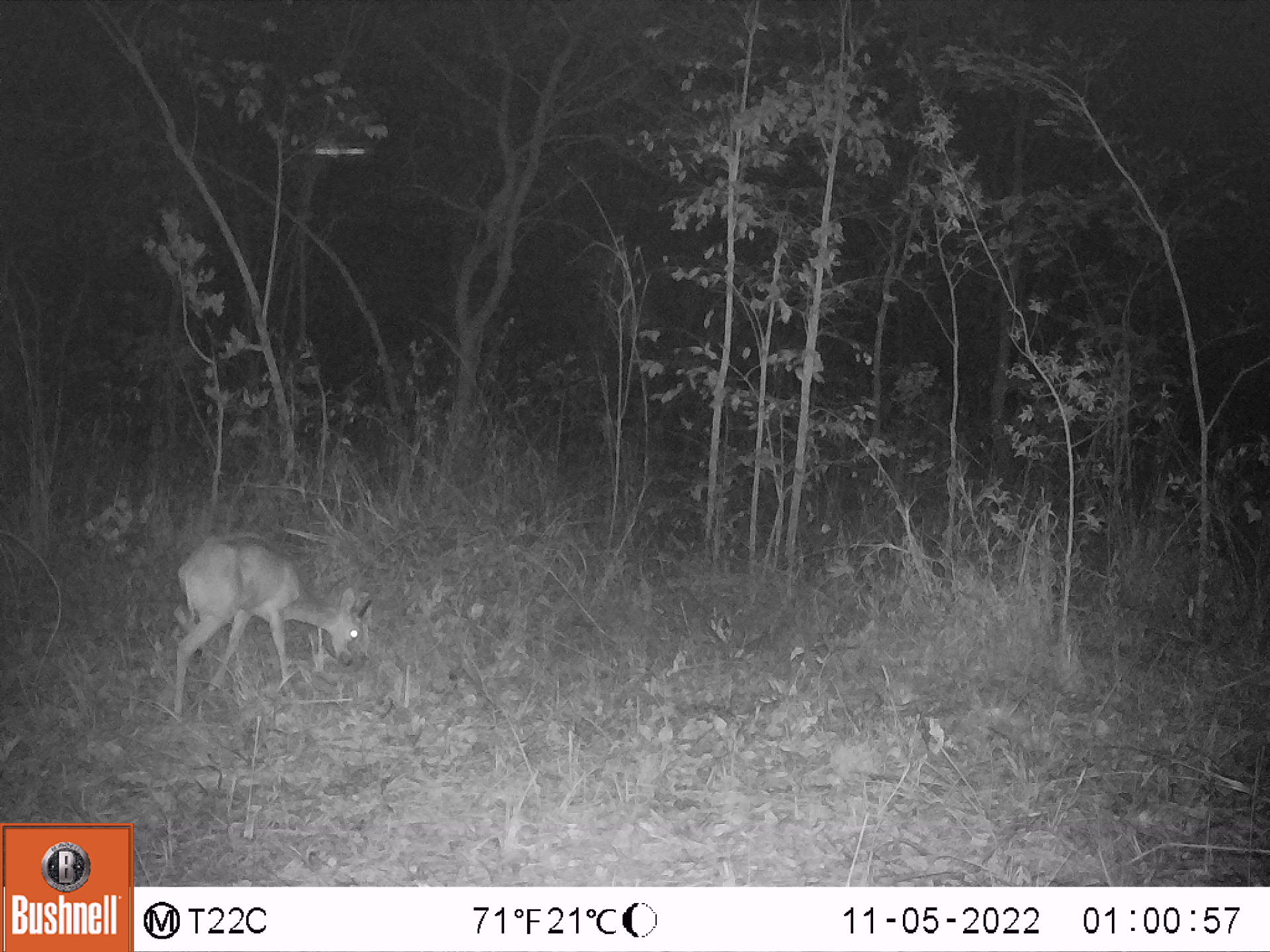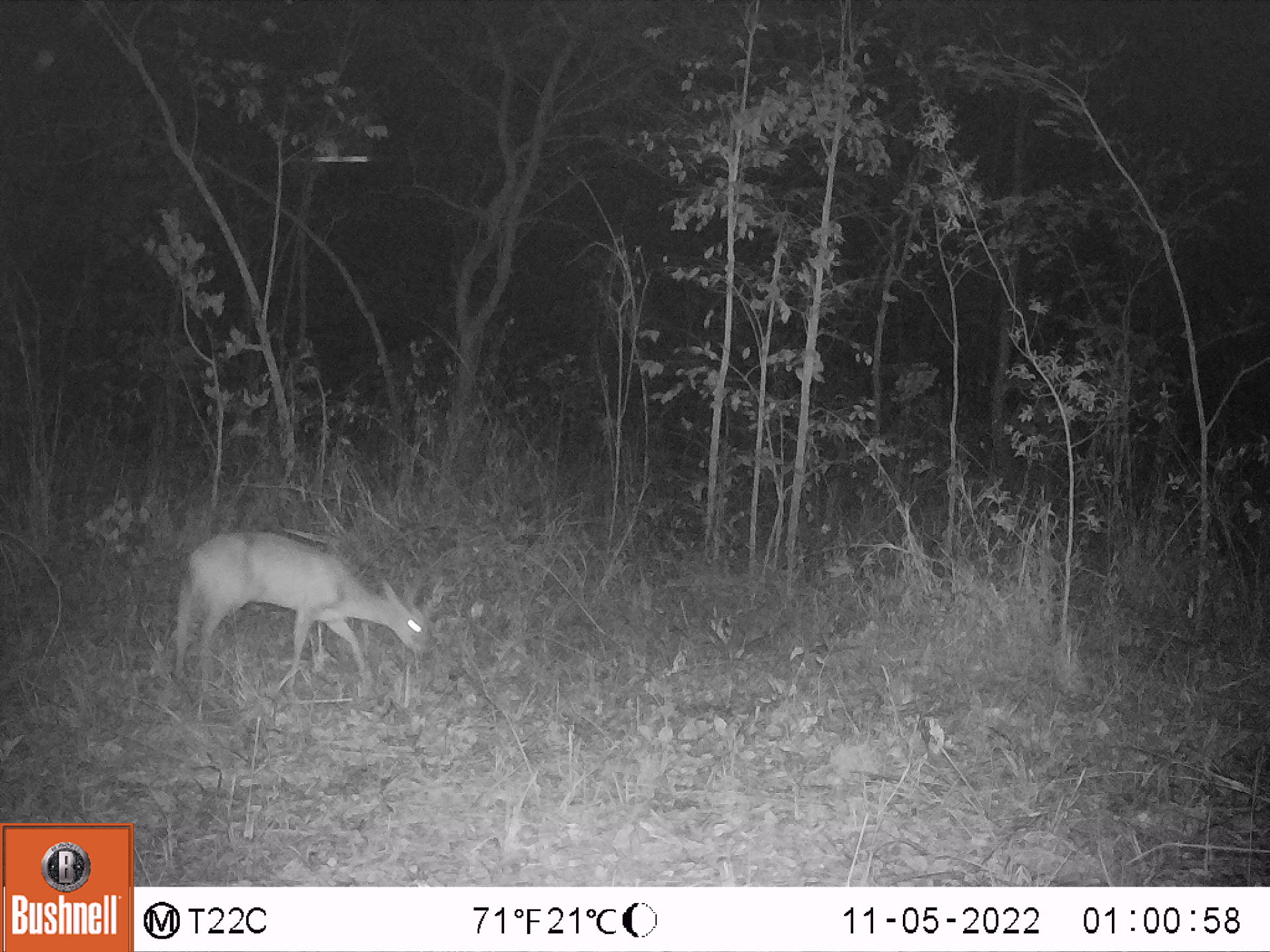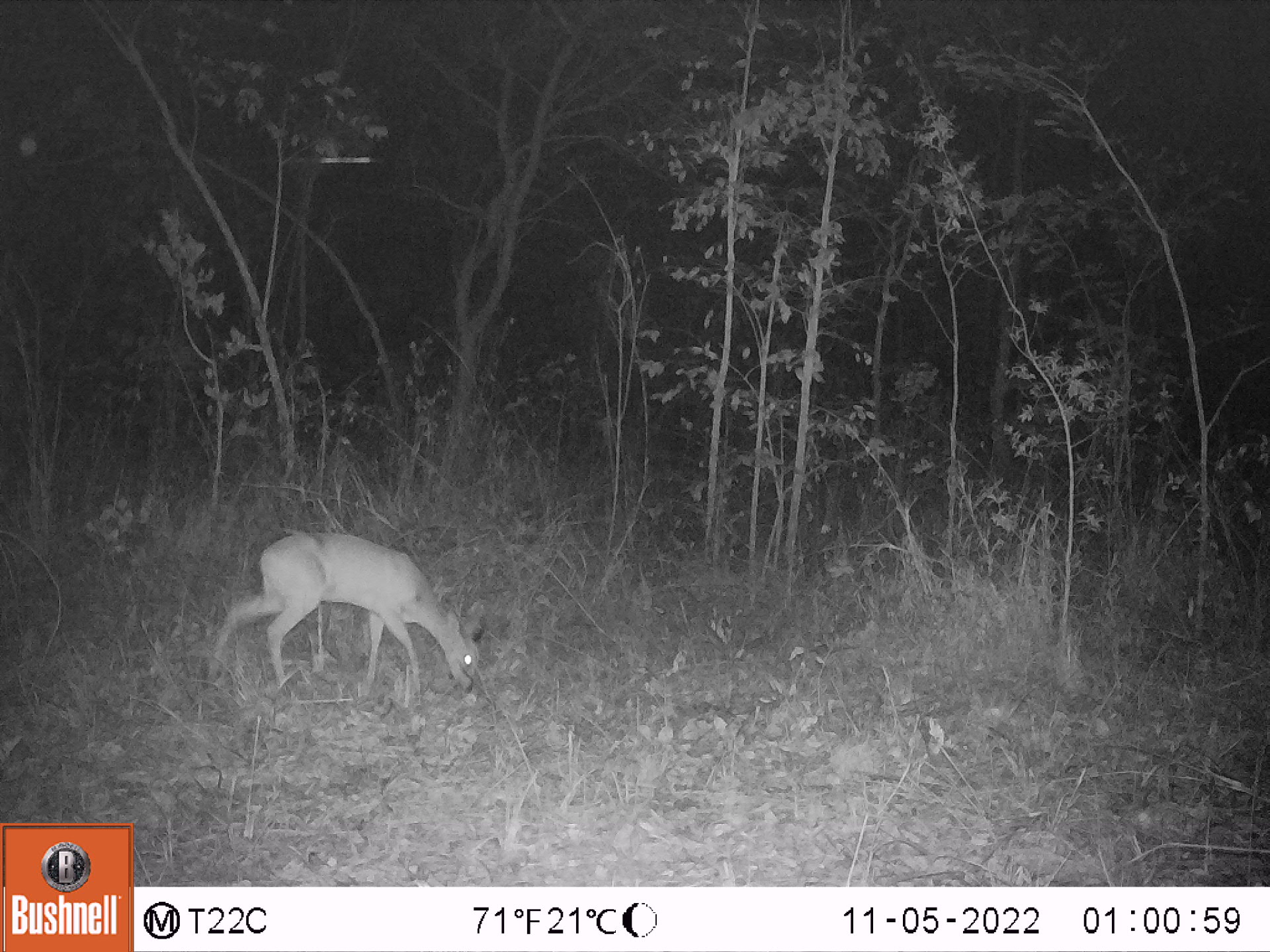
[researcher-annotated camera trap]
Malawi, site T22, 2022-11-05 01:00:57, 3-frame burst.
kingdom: Animalia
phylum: Chordata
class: Mammalia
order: Artiodactyla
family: Bovidae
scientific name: Antilopinae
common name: small antelope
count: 1